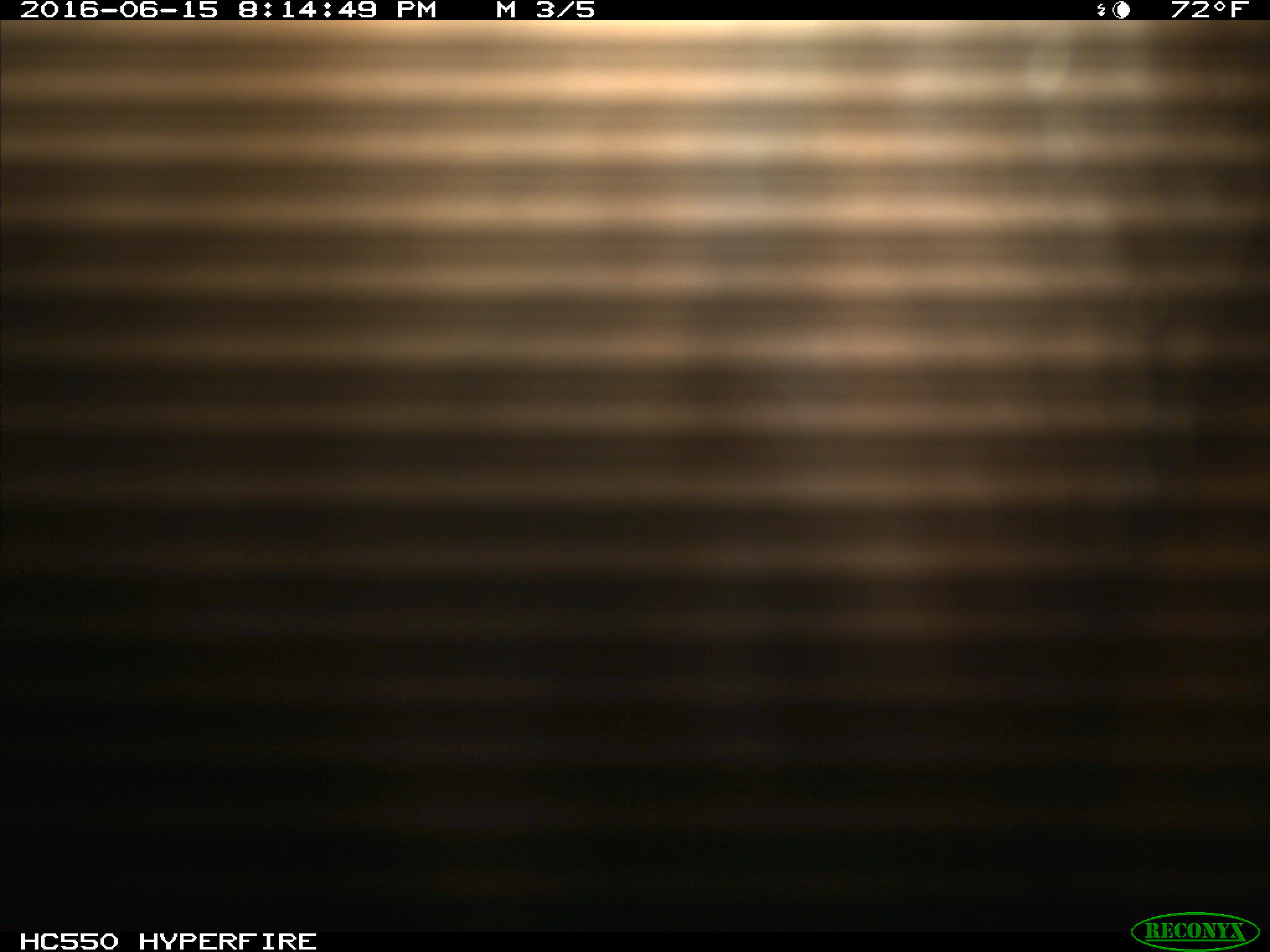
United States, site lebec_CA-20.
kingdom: Animalia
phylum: Chordata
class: Mammalia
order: Artiodactyla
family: Bovidae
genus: Bos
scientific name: Bos taurus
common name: domestic cow